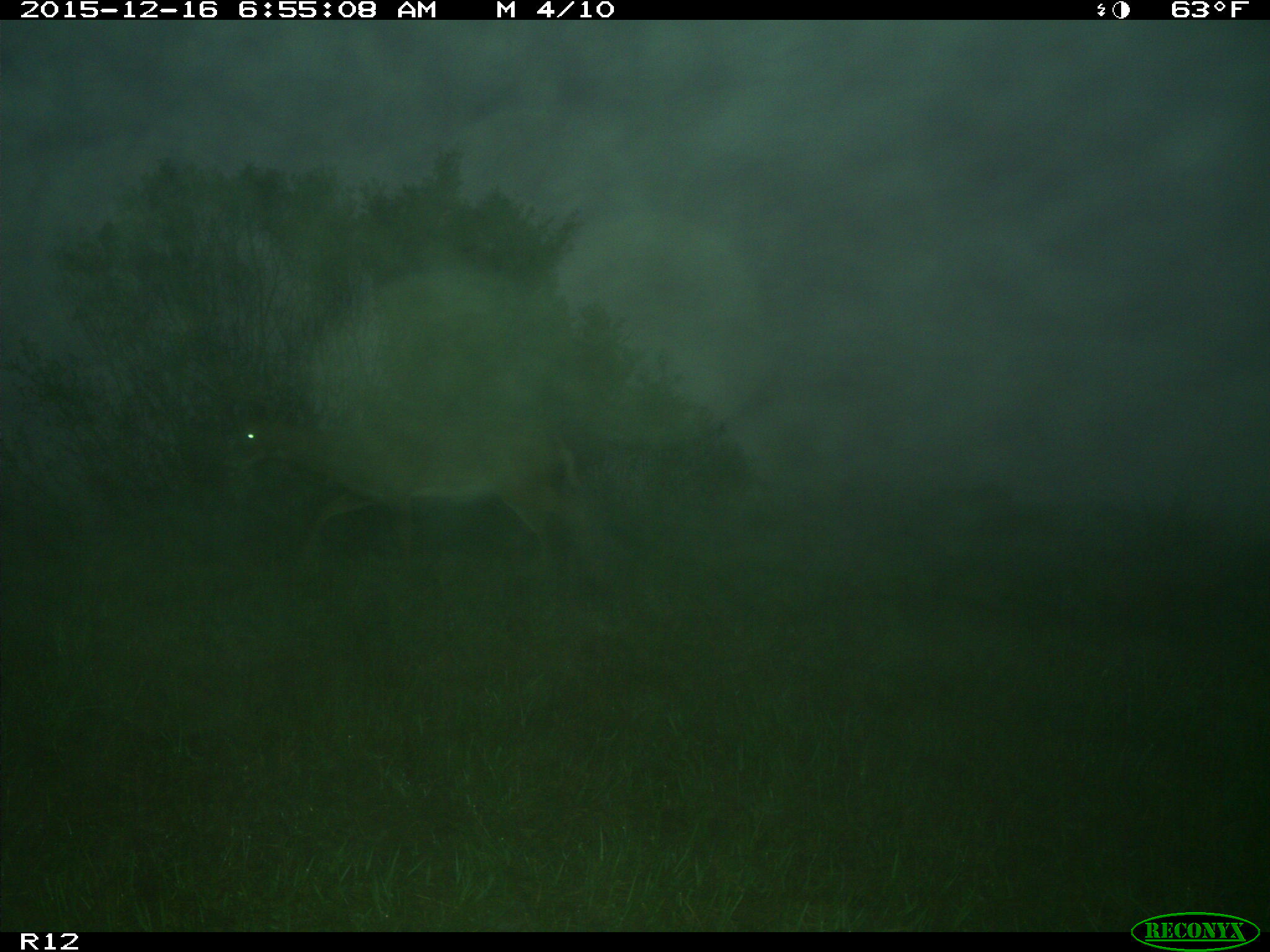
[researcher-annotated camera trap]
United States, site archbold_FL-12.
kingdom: Animalia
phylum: Chordata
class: Mammalia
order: Artiodactyla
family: Cervidae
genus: Odocoileus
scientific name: Odocoileus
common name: deer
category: unidentified deer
Unidentified deer (deer) (Odocoileus).